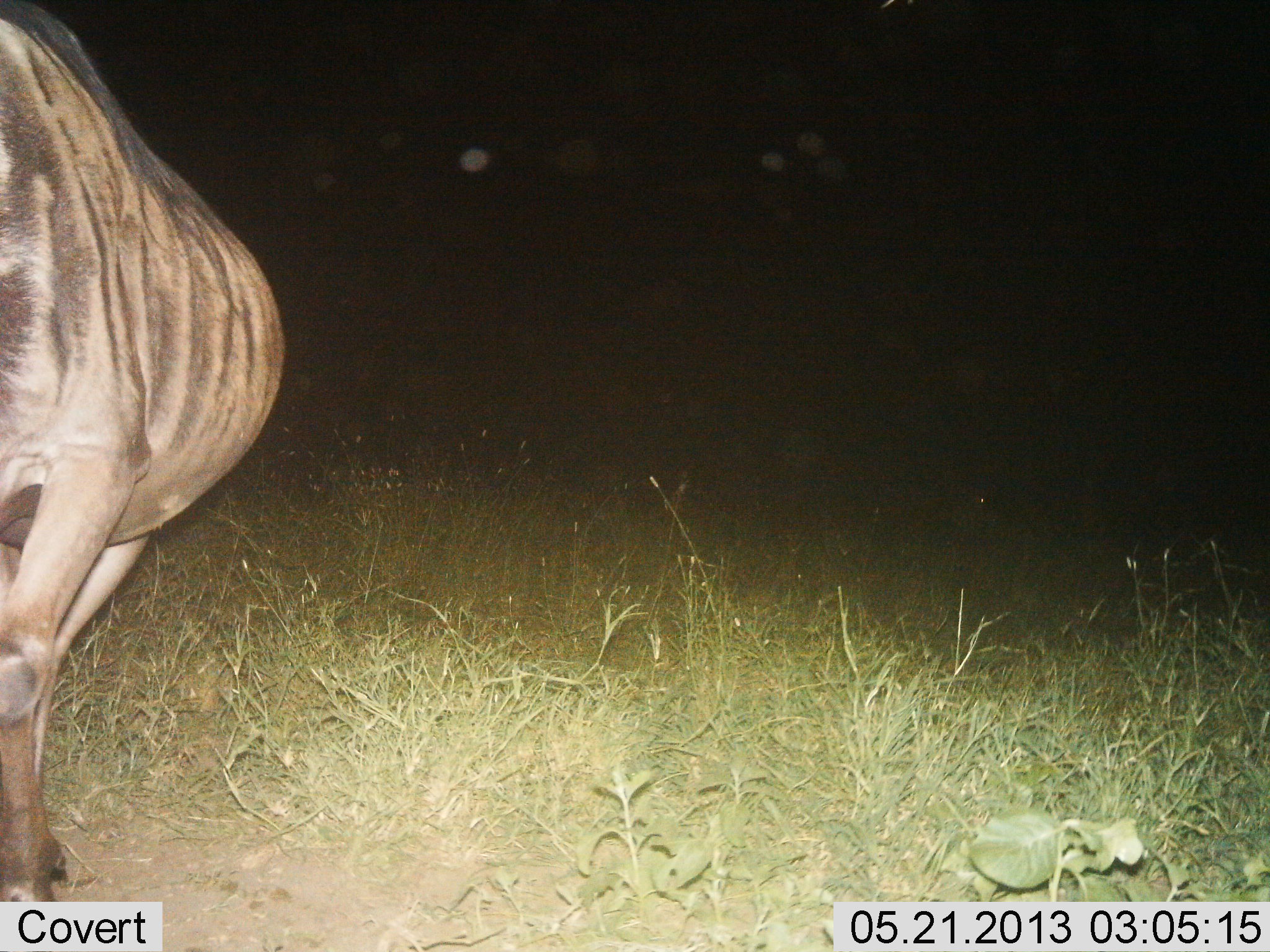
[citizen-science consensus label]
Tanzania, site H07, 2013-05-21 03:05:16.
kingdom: Animalia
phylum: Chordata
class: Mammalia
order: Artiodactyla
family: Bovidae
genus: Connochaetes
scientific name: Connochaetes taurinus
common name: blue wildebeest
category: wildebeest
Wildebeest (blue wildebeest) (Connochaetes taurinus), count 1. Behavior (volunteer vote fractions): standing 67%, resting 0%, moving 33%, interacting 0%. Young present (vote fraction): 4%. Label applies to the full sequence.